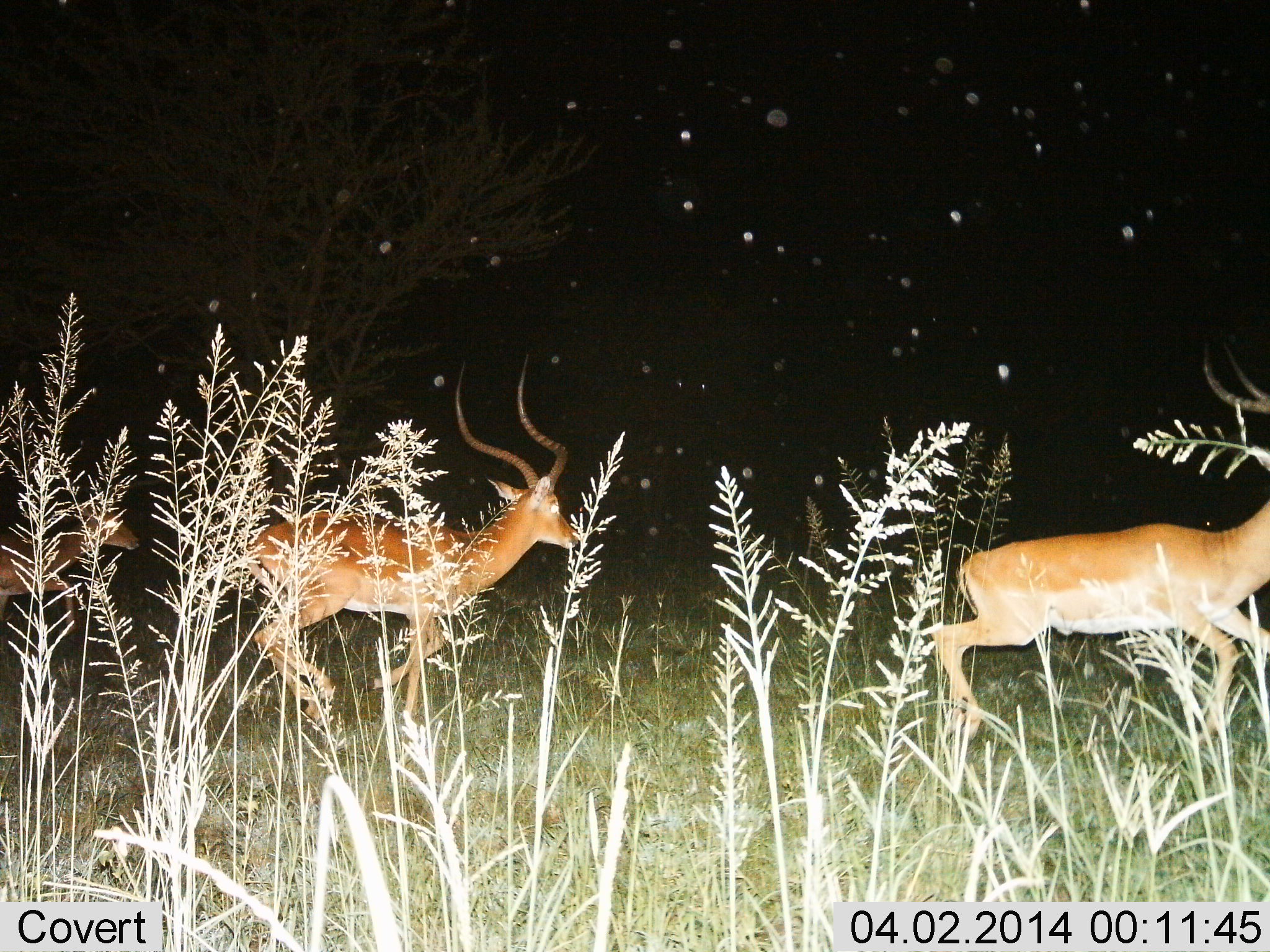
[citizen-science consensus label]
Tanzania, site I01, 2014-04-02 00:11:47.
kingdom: Animalia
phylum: Chordata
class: Mammalia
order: Artiodactyla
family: Bovidae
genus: Aepyceros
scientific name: Aepyceros melampus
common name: impala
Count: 3.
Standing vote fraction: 0%.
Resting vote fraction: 0%.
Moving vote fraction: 100%.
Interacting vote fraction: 0%.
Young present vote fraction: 0%.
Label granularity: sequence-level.